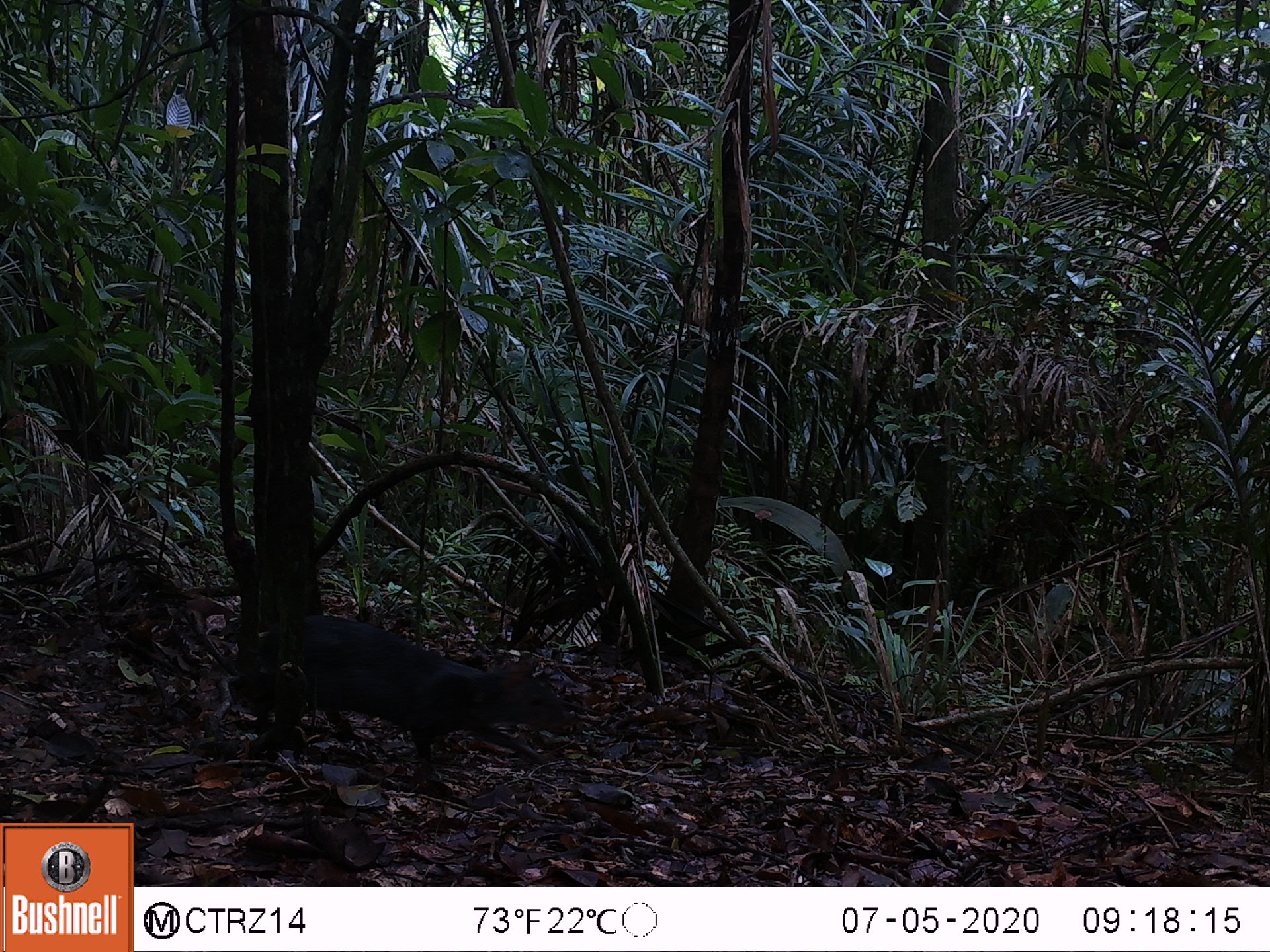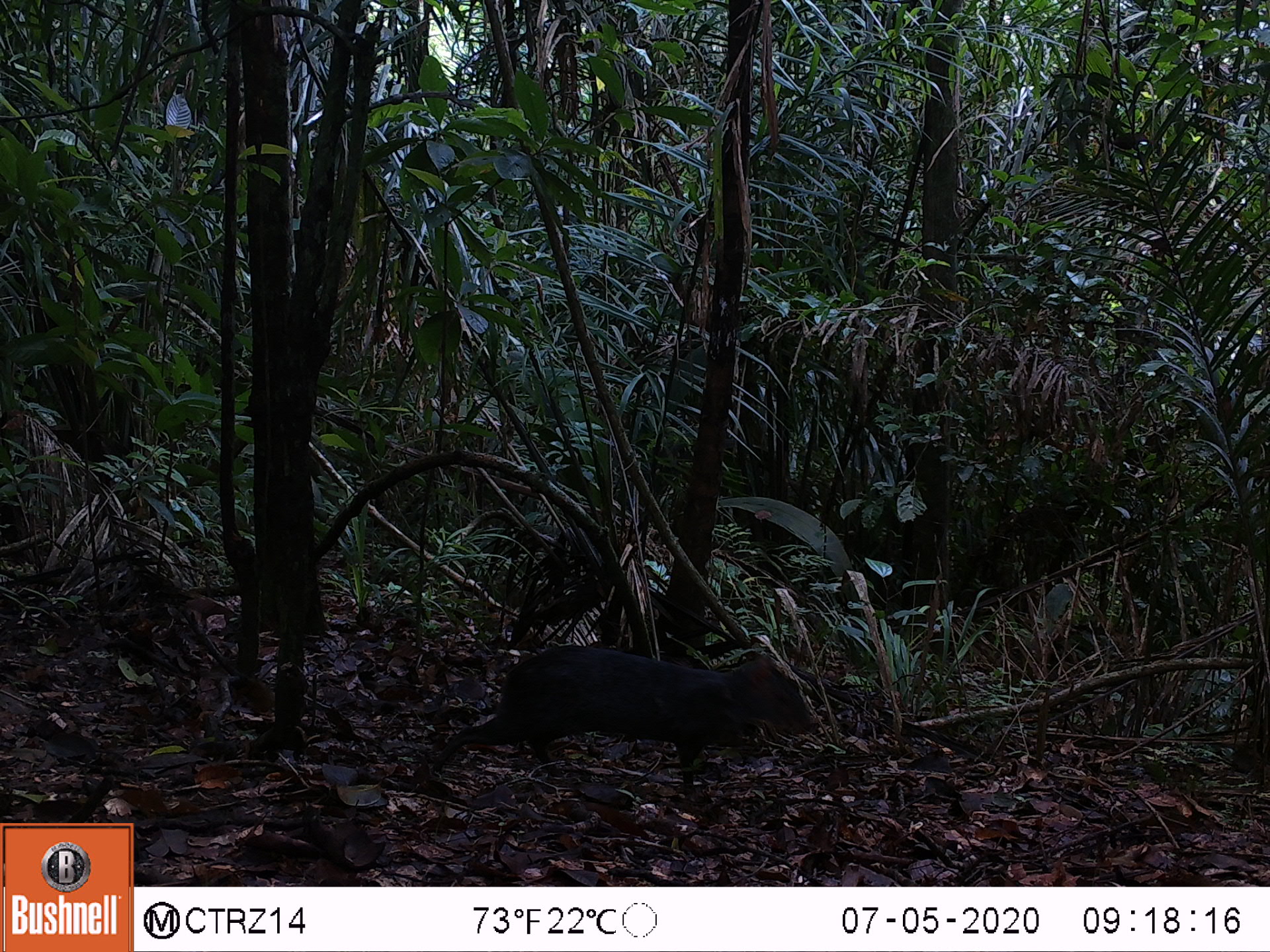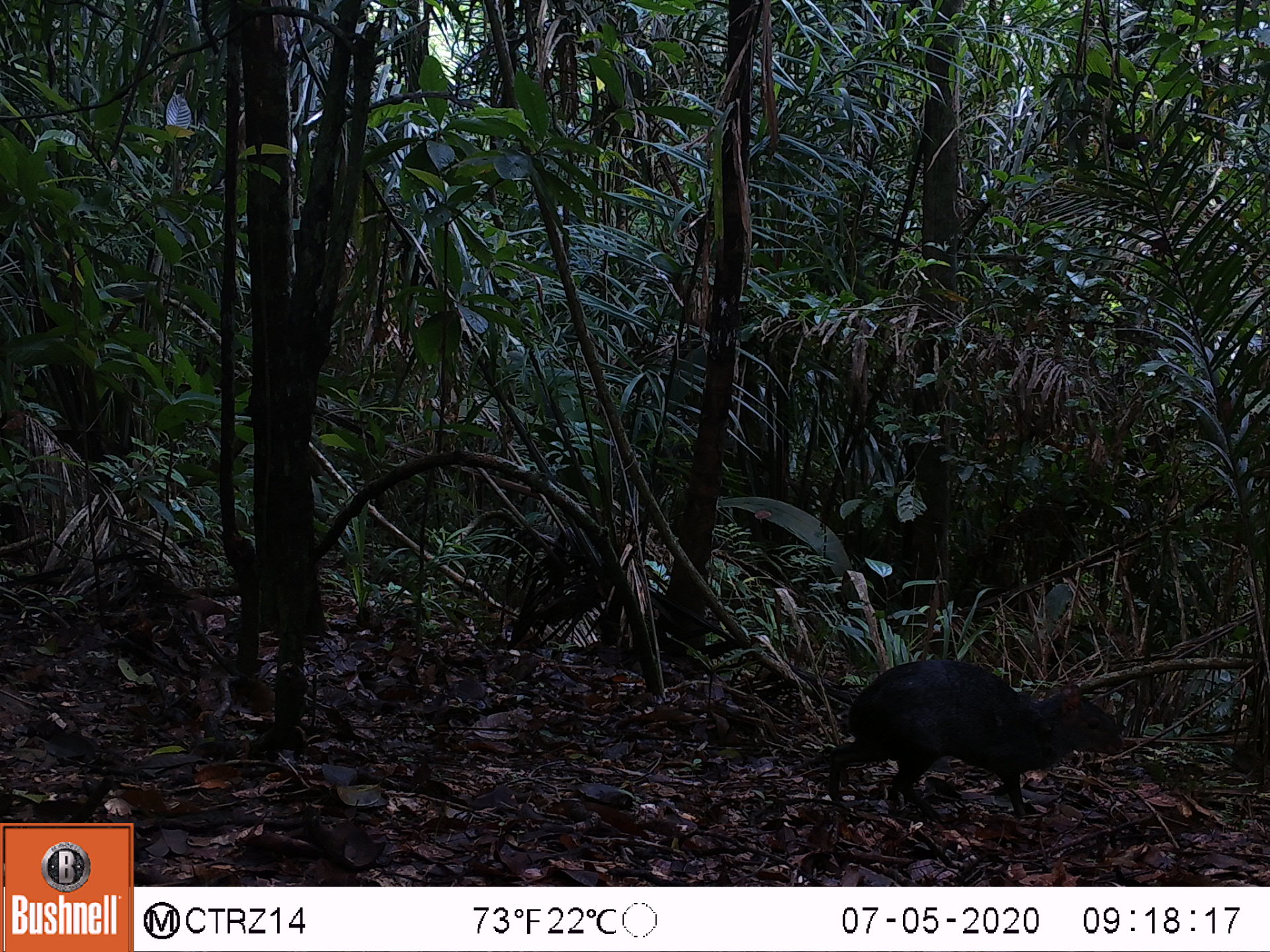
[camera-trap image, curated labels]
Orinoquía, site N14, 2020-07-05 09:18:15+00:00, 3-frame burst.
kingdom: Animalia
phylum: Chordata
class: Mammalia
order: Rodentia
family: Dasyproctidae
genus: Dasyprocta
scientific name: Dasyprocta fuliginosa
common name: black agouti